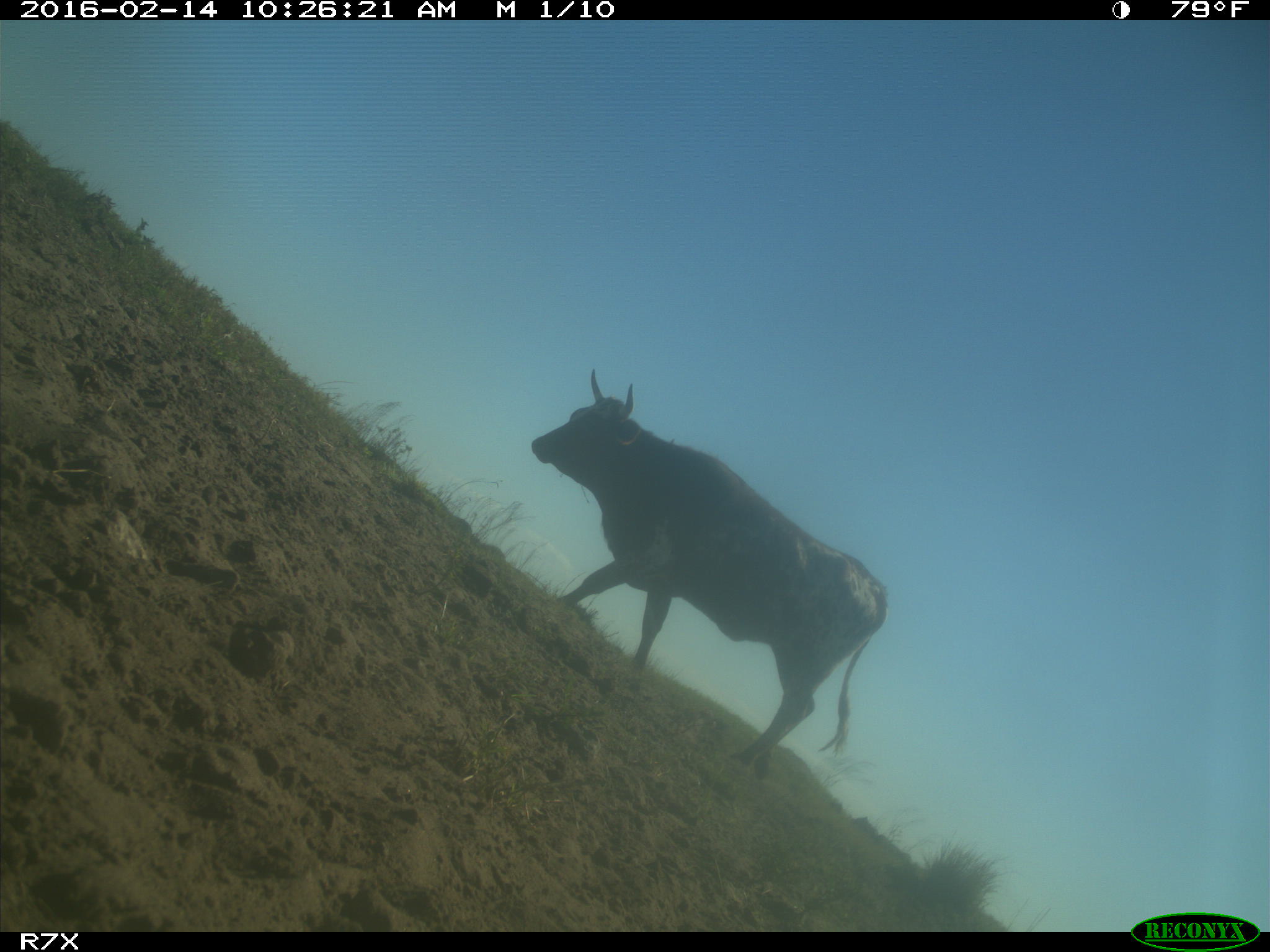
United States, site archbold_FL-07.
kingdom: Animalia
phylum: Chordata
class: Mammalia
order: Artiodactyla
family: Bovidae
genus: Bos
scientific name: Bos taurus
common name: domestic cow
Bos taurus (domestic cow).